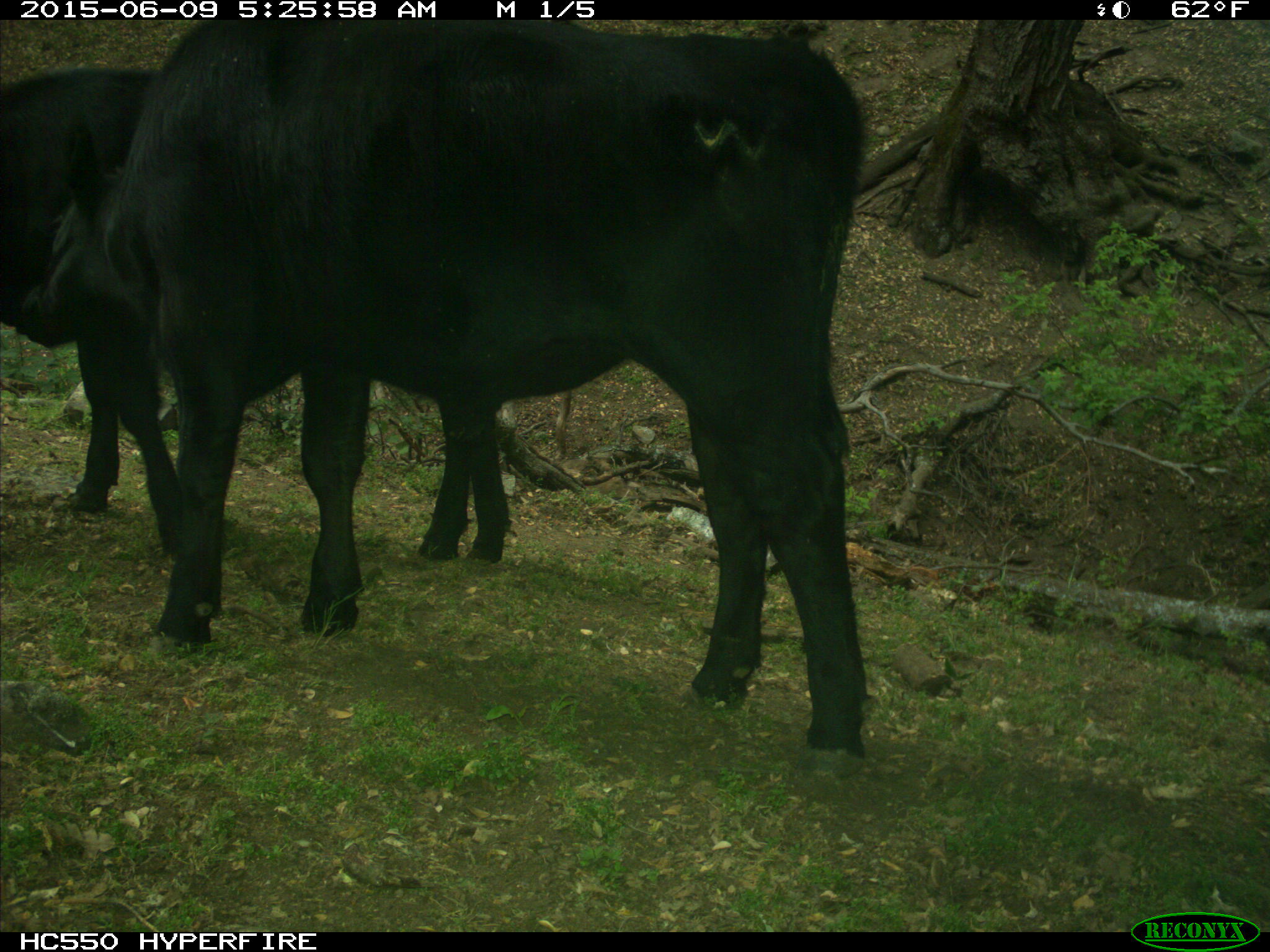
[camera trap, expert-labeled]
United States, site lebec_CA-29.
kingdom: Animalia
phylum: Chordata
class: Mammalia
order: Artiodactyla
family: Bovidae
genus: Bos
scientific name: Bos taurus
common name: domestic cow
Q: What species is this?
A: Bos taurus (domestic cow).